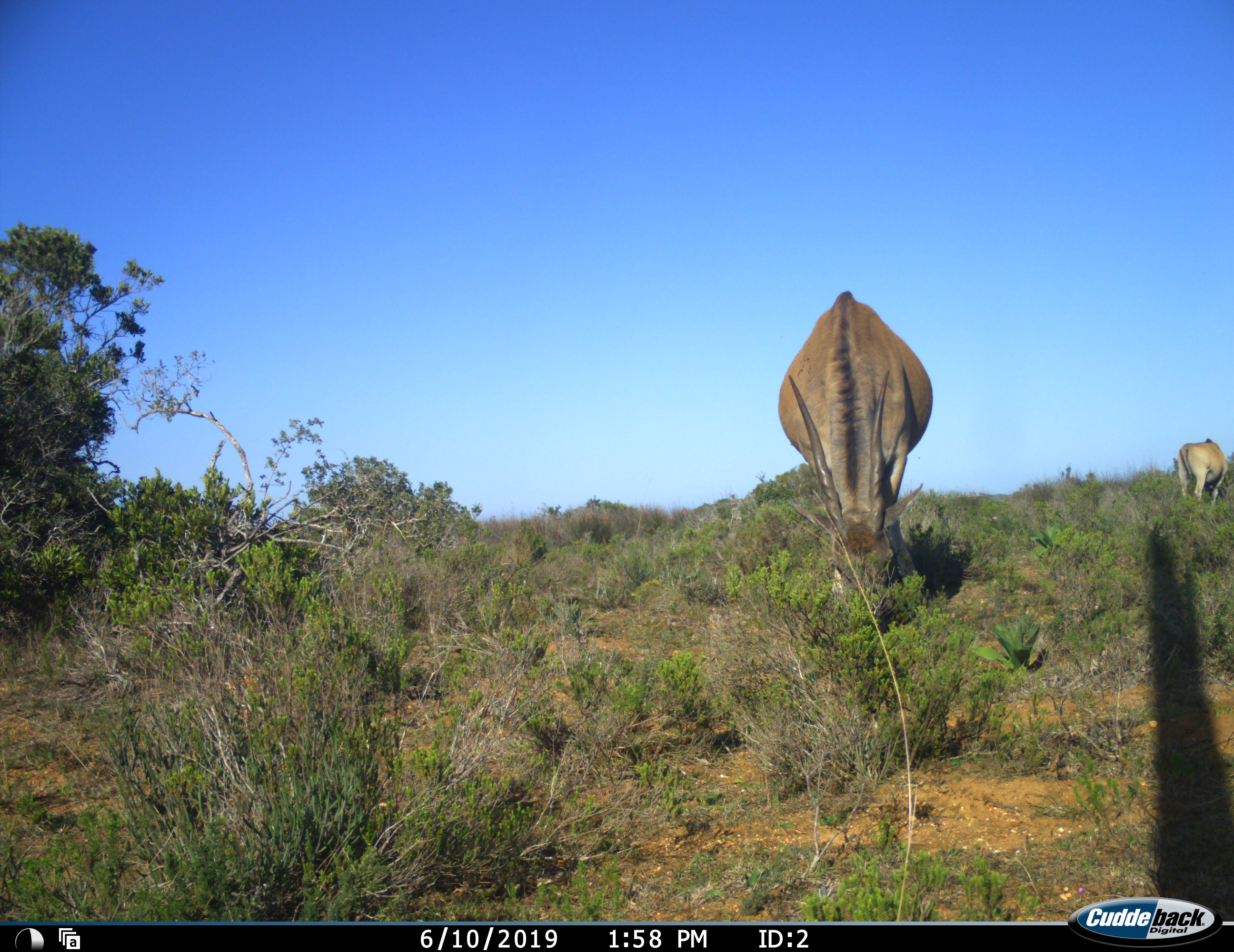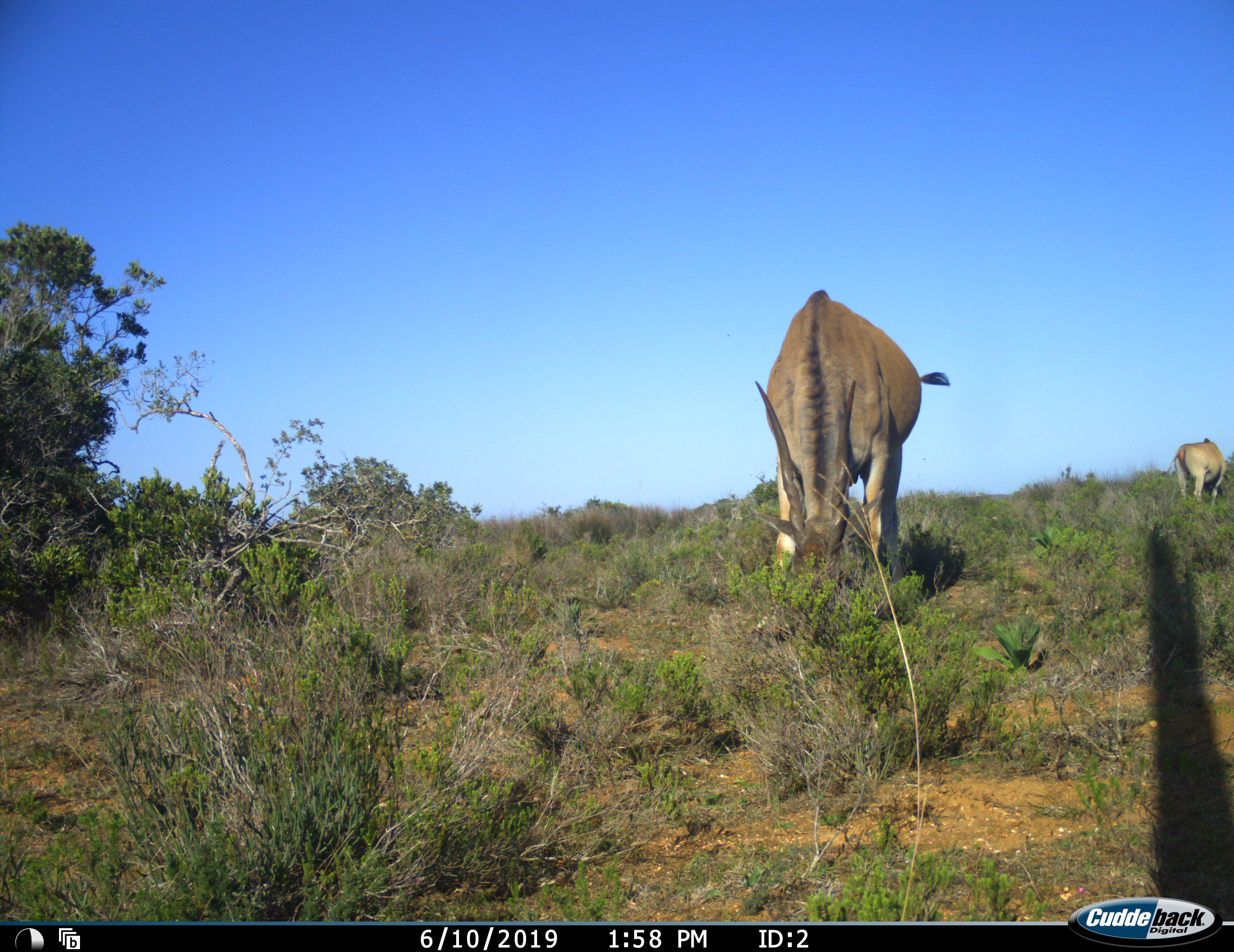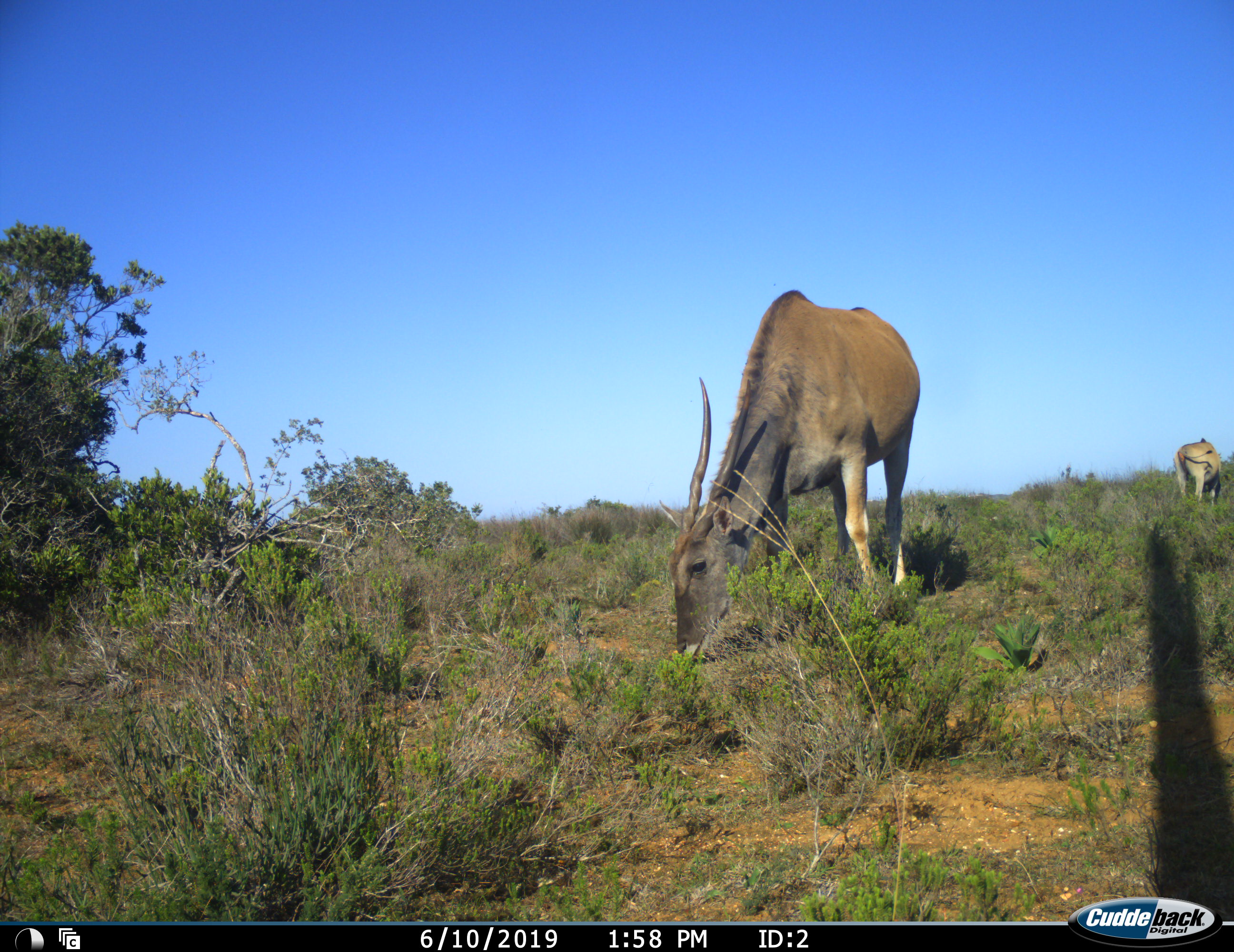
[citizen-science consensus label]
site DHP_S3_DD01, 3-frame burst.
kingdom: Animalia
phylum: Chordata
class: Mammalia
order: Artiodactyla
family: Bovidae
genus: Tragelaphus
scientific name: Tragelaphus oryx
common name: eland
Eland (Tragelaphus oryx), count 2. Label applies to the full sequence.